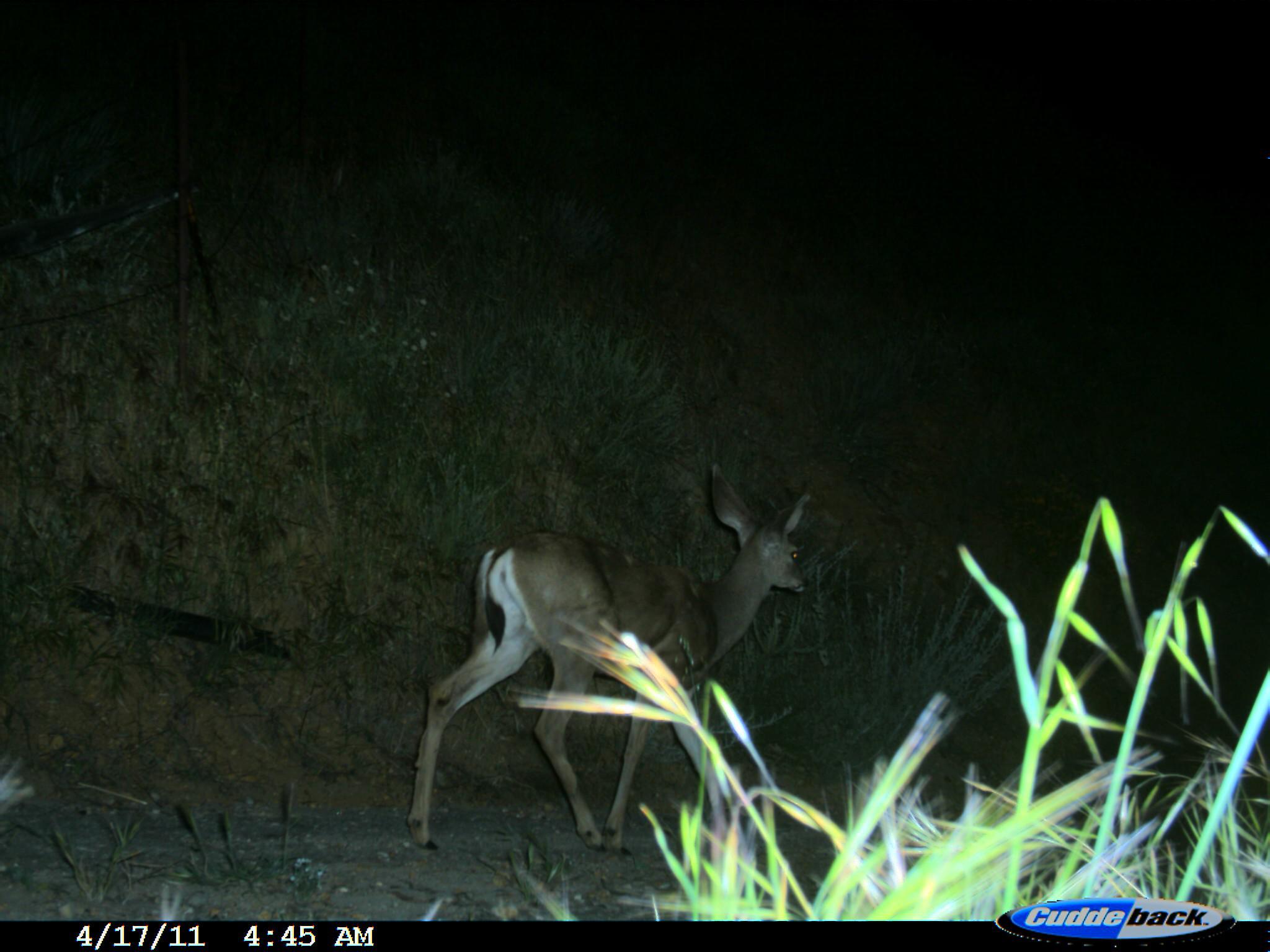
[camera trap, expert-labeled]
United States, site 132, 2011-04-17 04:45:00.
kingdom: Animalia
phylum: Chordata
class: Mammalia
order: Artiodactyla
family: Cervidae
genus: Odocoileus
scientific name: Odocoileus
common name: deer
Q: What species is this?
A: Deer (Odocoileus).